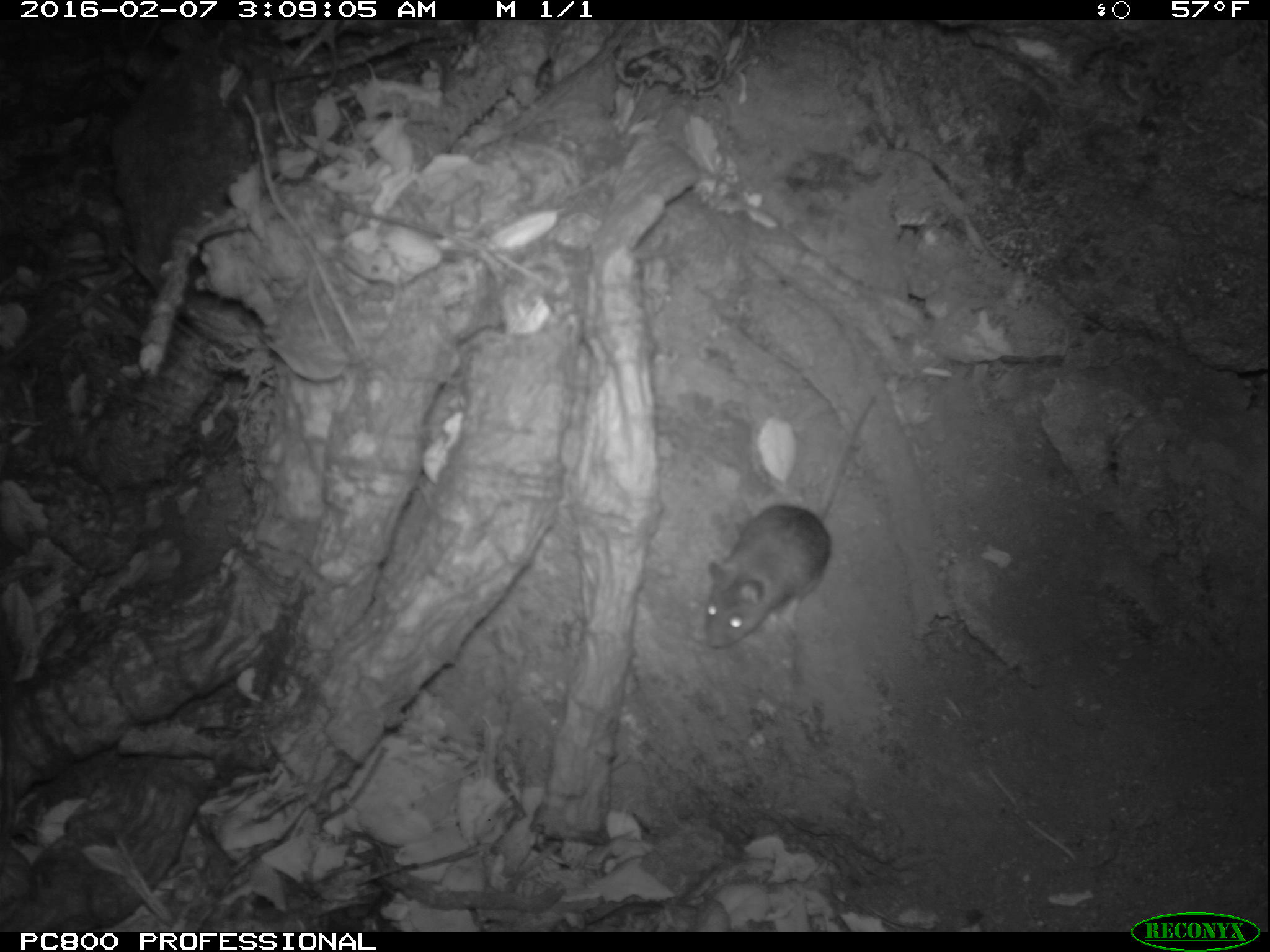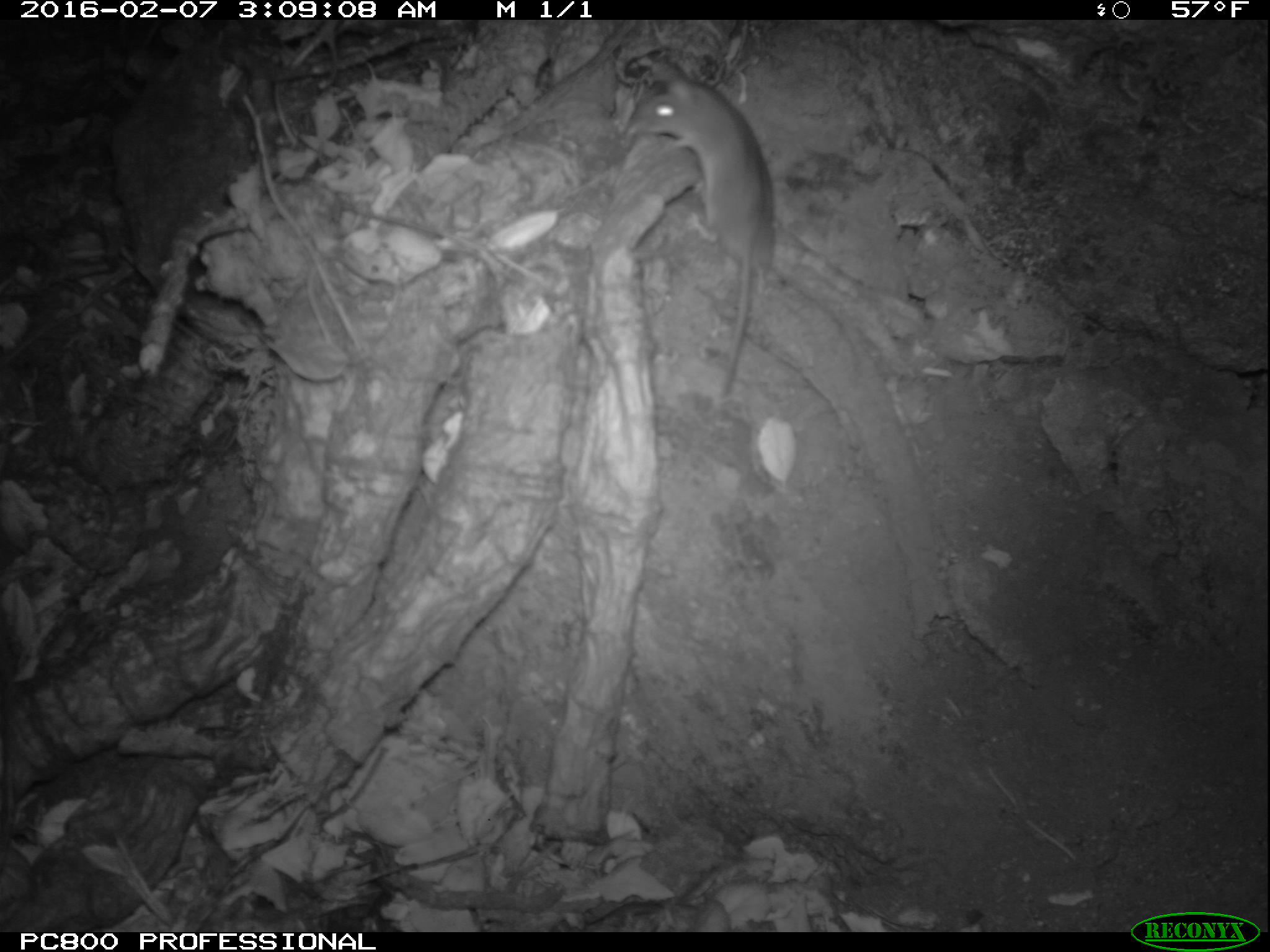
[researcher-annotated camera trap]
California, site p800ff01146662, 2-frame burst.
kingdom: Animalia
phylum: Chordata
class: Mammalia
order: Rodentia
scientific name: Rodentia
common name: rodent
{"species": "rodent (Rodentia)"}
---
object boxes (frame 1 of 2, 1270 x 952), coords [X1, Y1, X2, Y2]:
rodent: [701, 399, 874, 650]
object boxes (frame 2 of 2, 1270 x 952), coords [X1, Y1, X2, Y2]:
rodent: [628, 63, 775, 399]